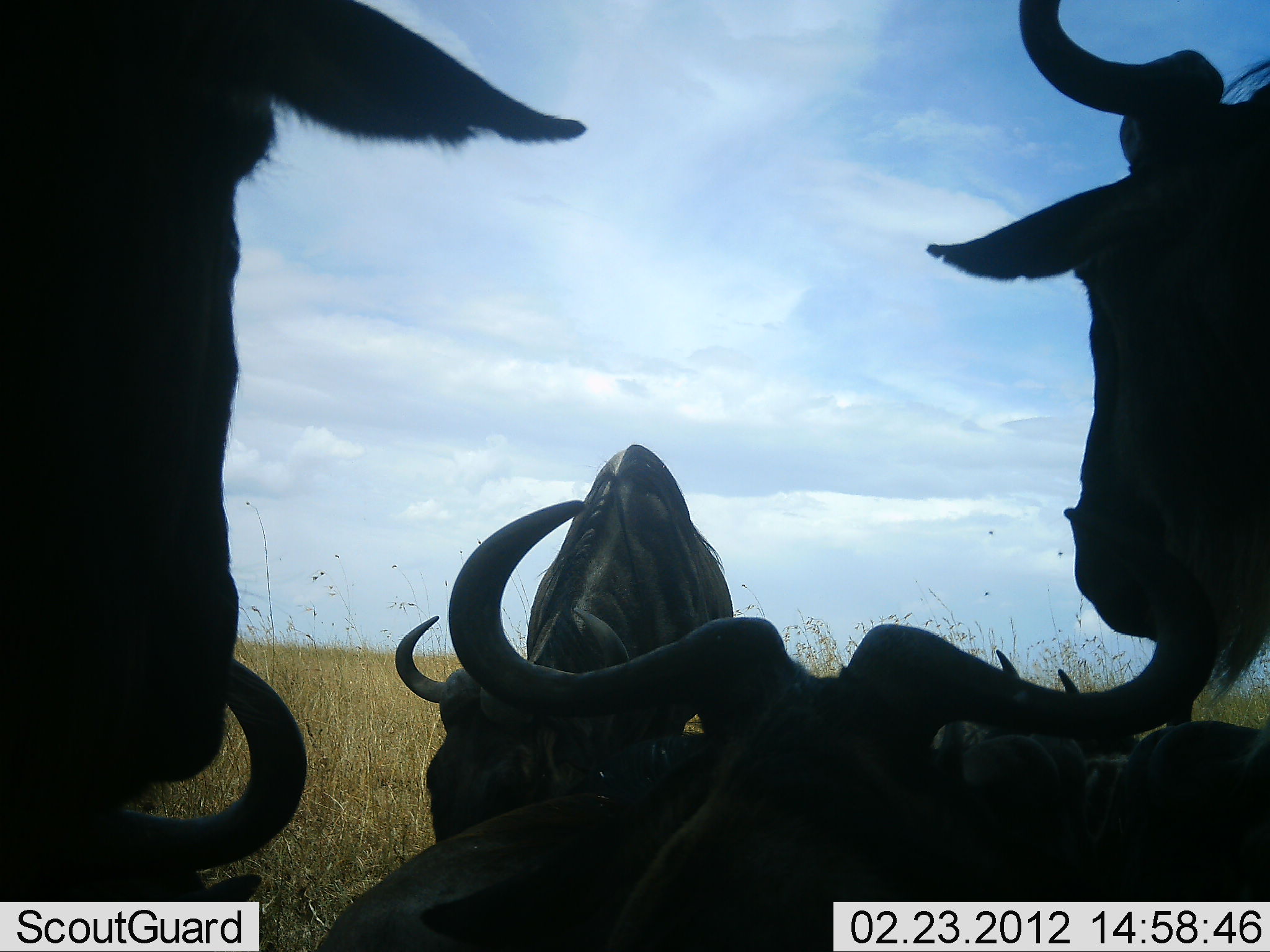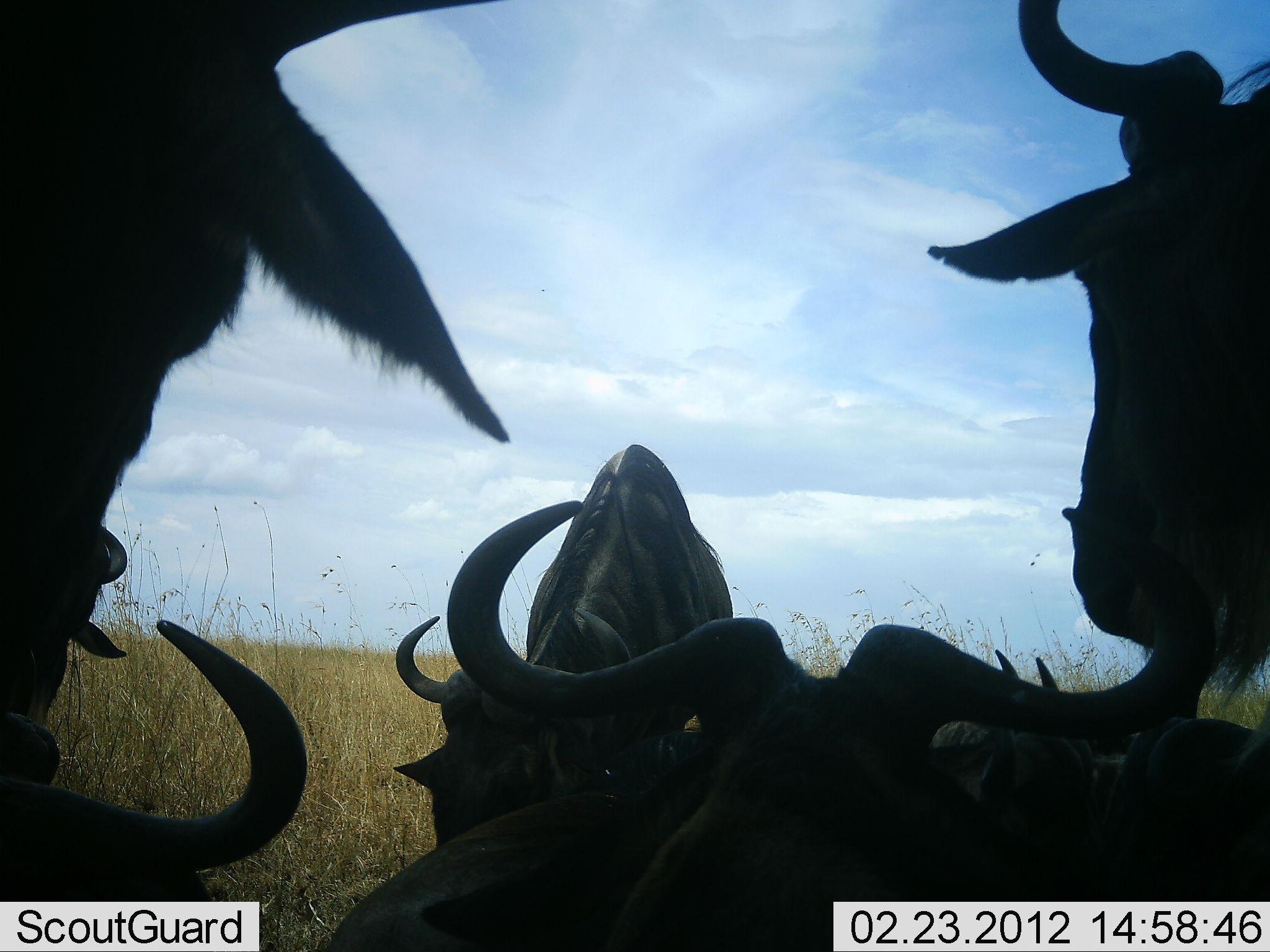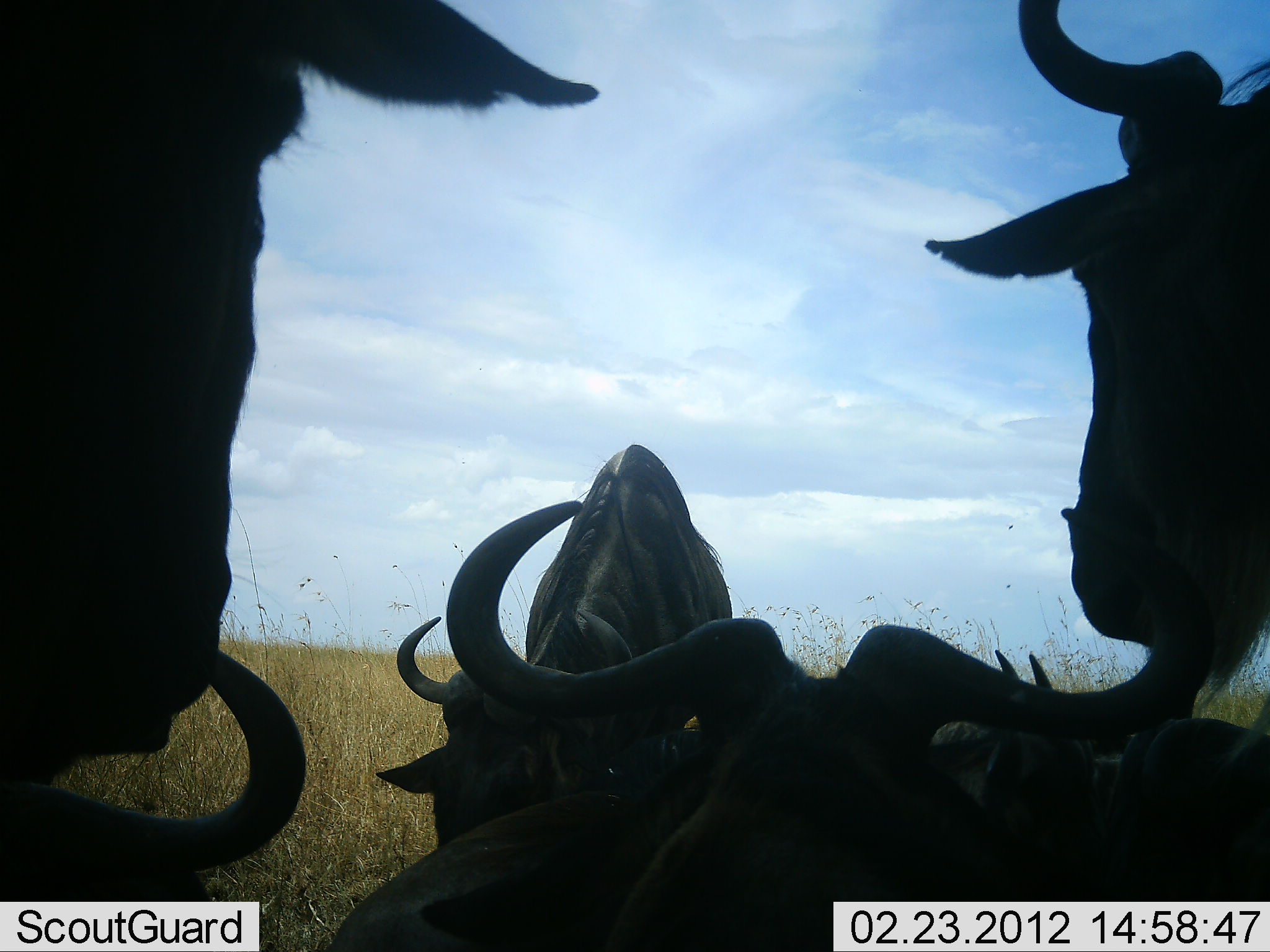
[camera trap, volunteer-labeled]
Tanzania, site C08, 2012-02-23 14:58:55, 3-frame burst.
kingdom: Animalia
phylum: Chordata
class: Mammalia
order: Artiodactyla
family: Bovidae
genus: Connochaetes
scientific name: Connochaetes taurinus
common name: blue wildebeest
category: wildebeest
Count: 8.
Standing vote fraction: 50%.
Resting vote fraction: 83%.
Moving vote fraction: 0%.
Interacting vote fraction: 11%.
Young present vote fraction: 0%.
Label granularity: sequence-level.